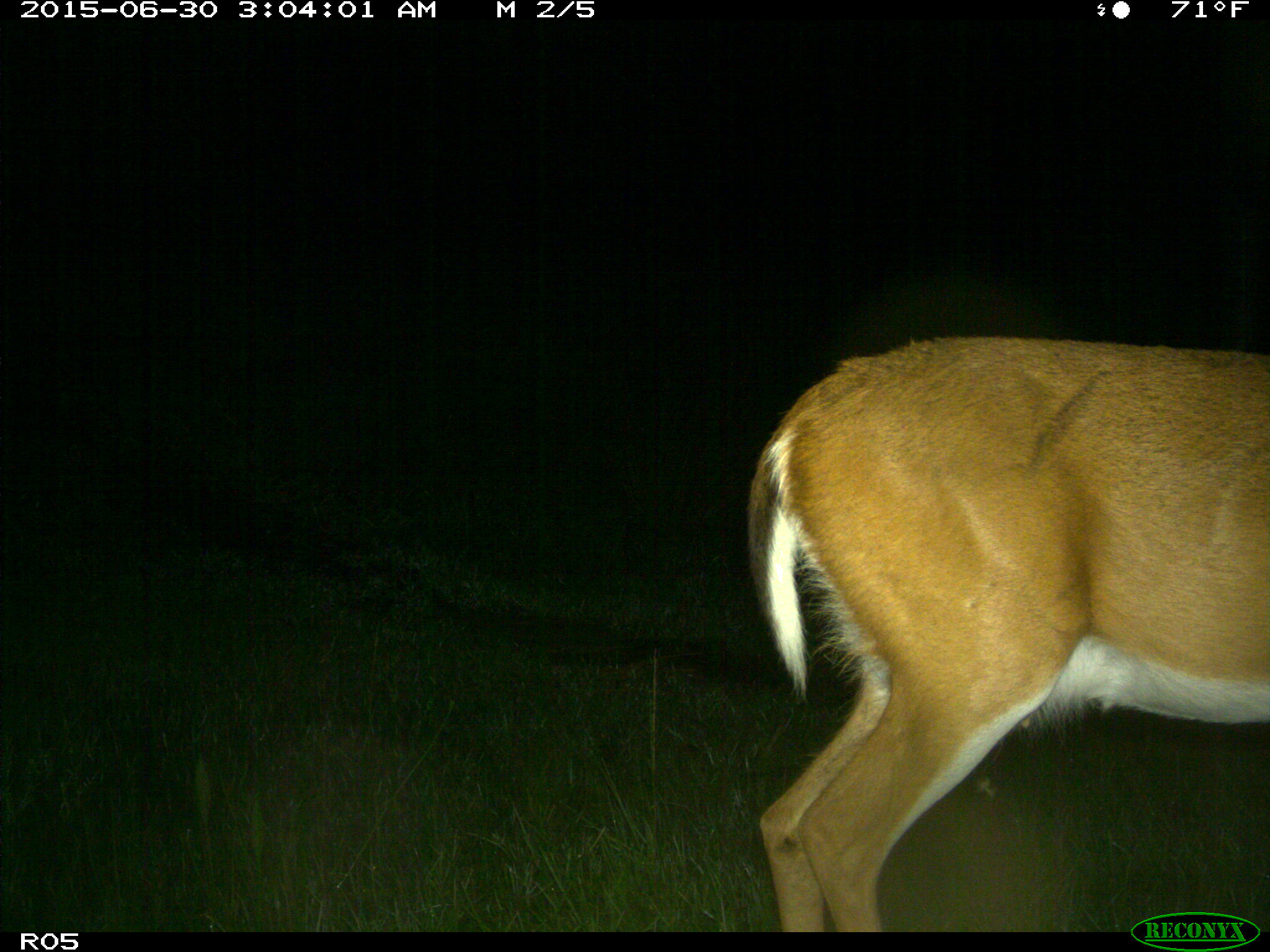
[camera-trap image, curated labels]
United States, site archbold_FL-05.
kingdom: Animalia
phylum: Chordata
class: Mammalia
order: Artiodactyla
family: Cervidae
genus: Odocoileus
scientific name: Odocoileus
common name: deer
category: unidentified deer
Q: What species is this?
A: Unidentified deer (deer) (Odocoileus).